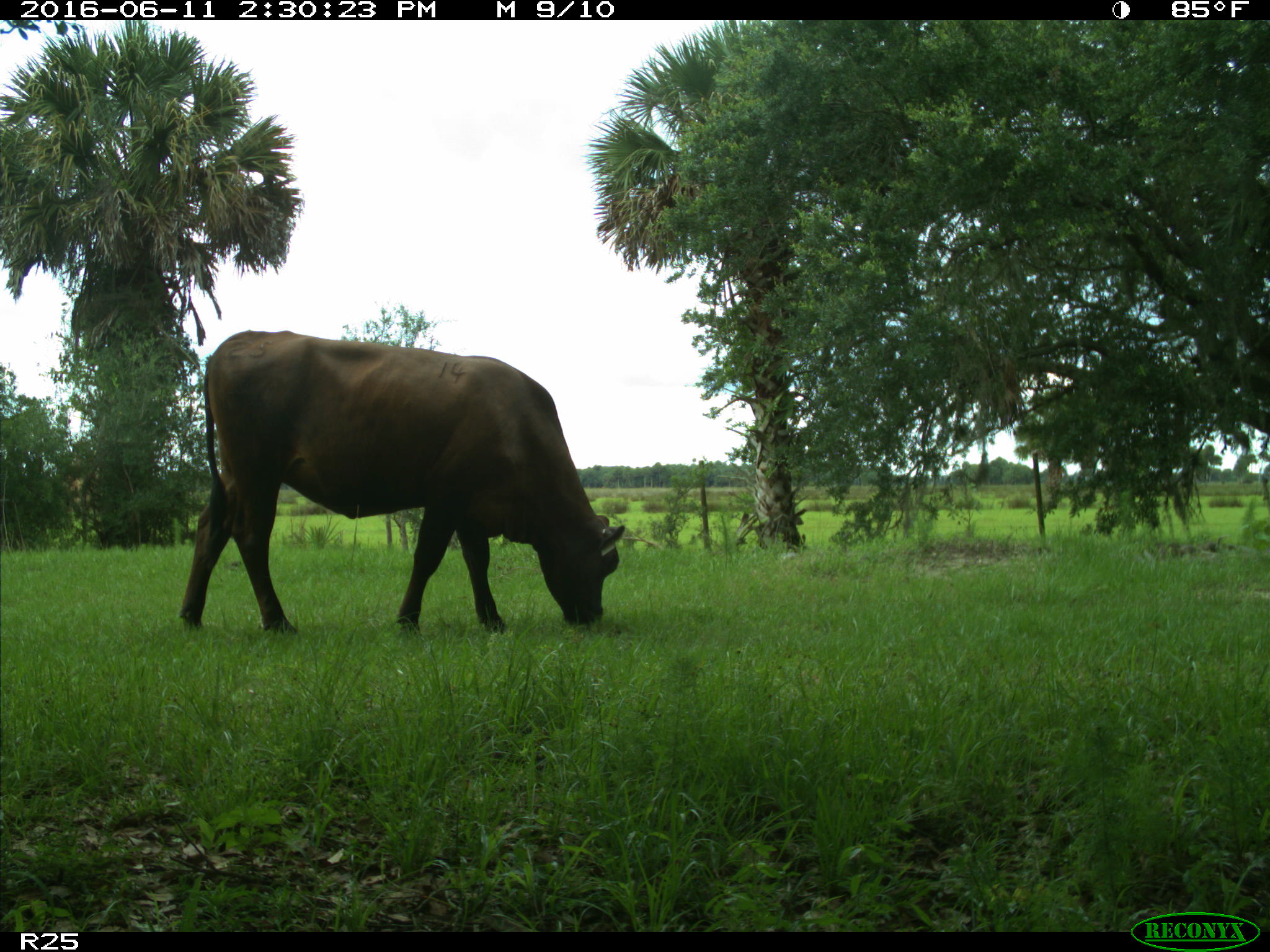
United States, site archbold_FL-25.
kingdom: Animalia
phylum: Chordata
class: Mammalia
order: Artiodactyla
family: Bovidae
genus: Bos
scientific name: Bos taurus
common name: domestic cow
Bos taurus (domestic cow).